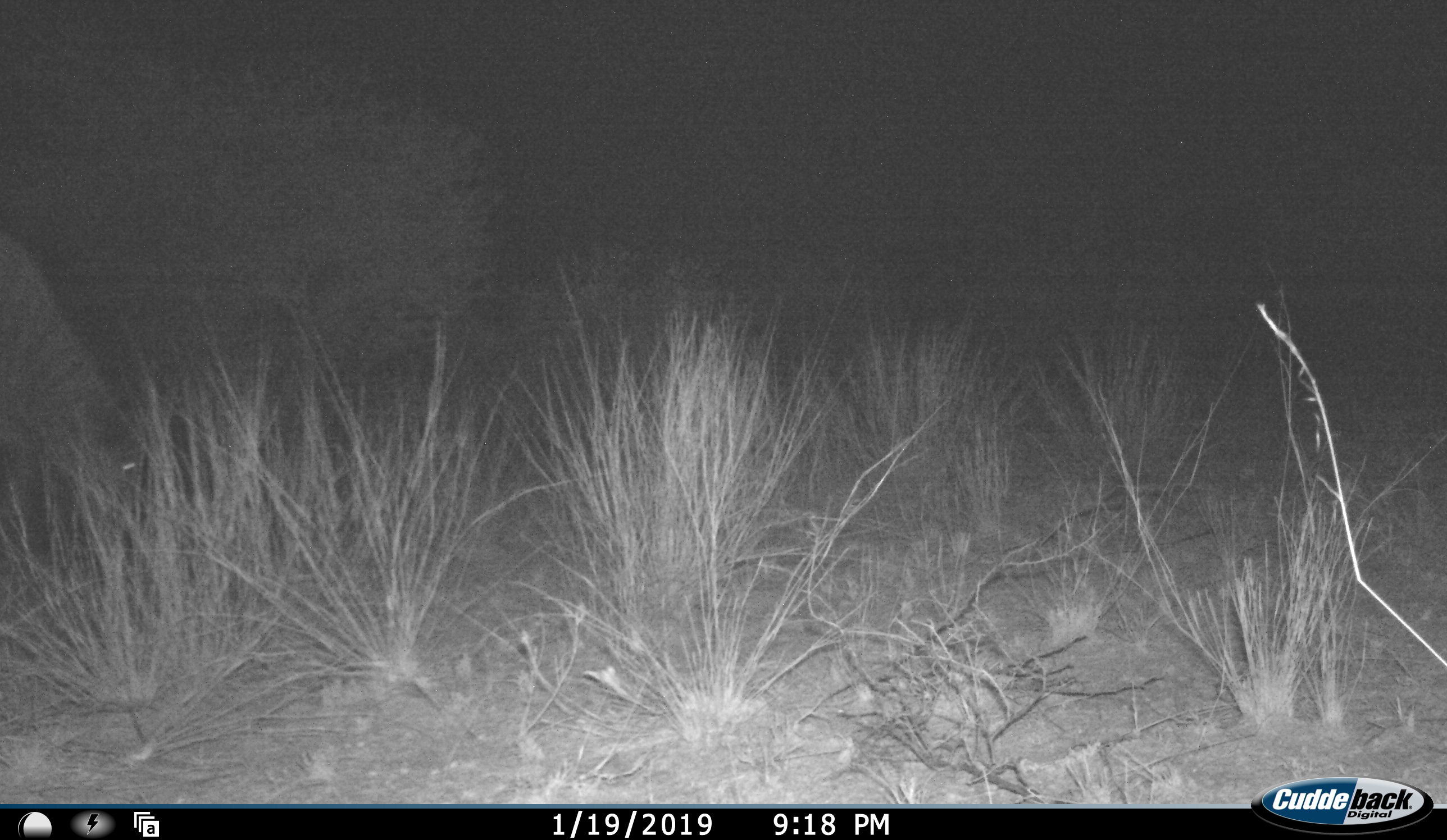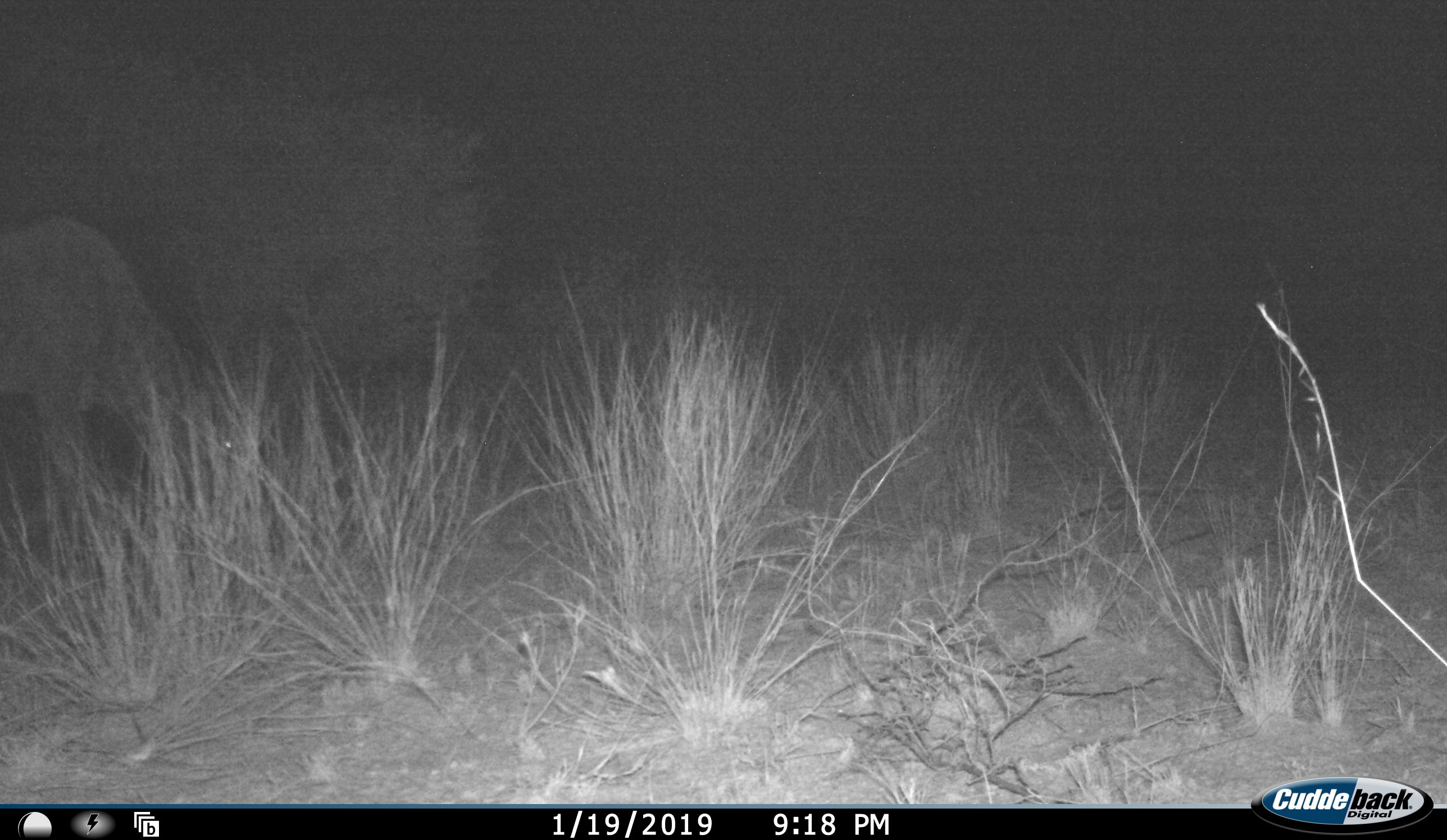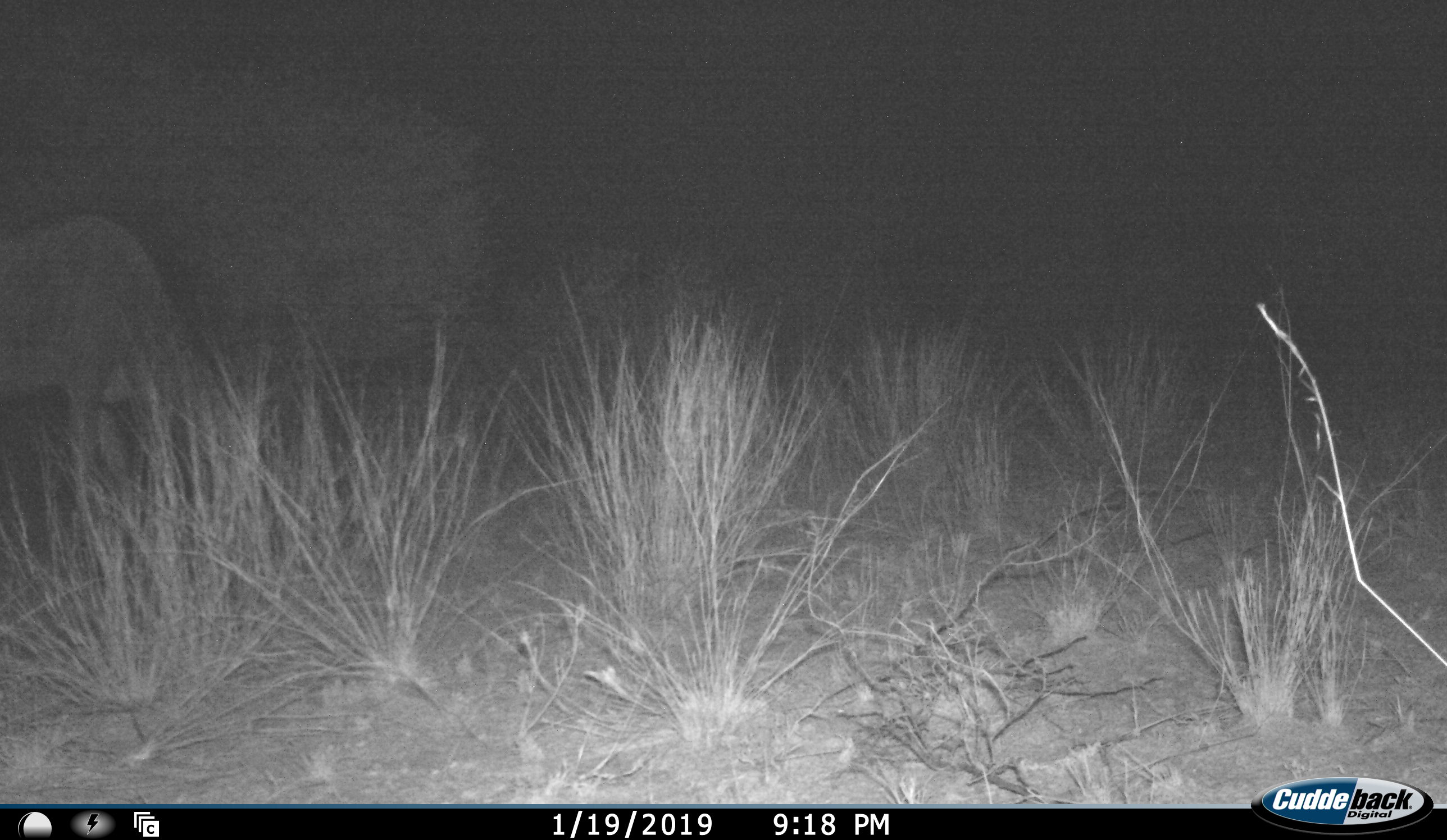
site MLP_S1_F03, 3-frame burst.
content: unidentified animal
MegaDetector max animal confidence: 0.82